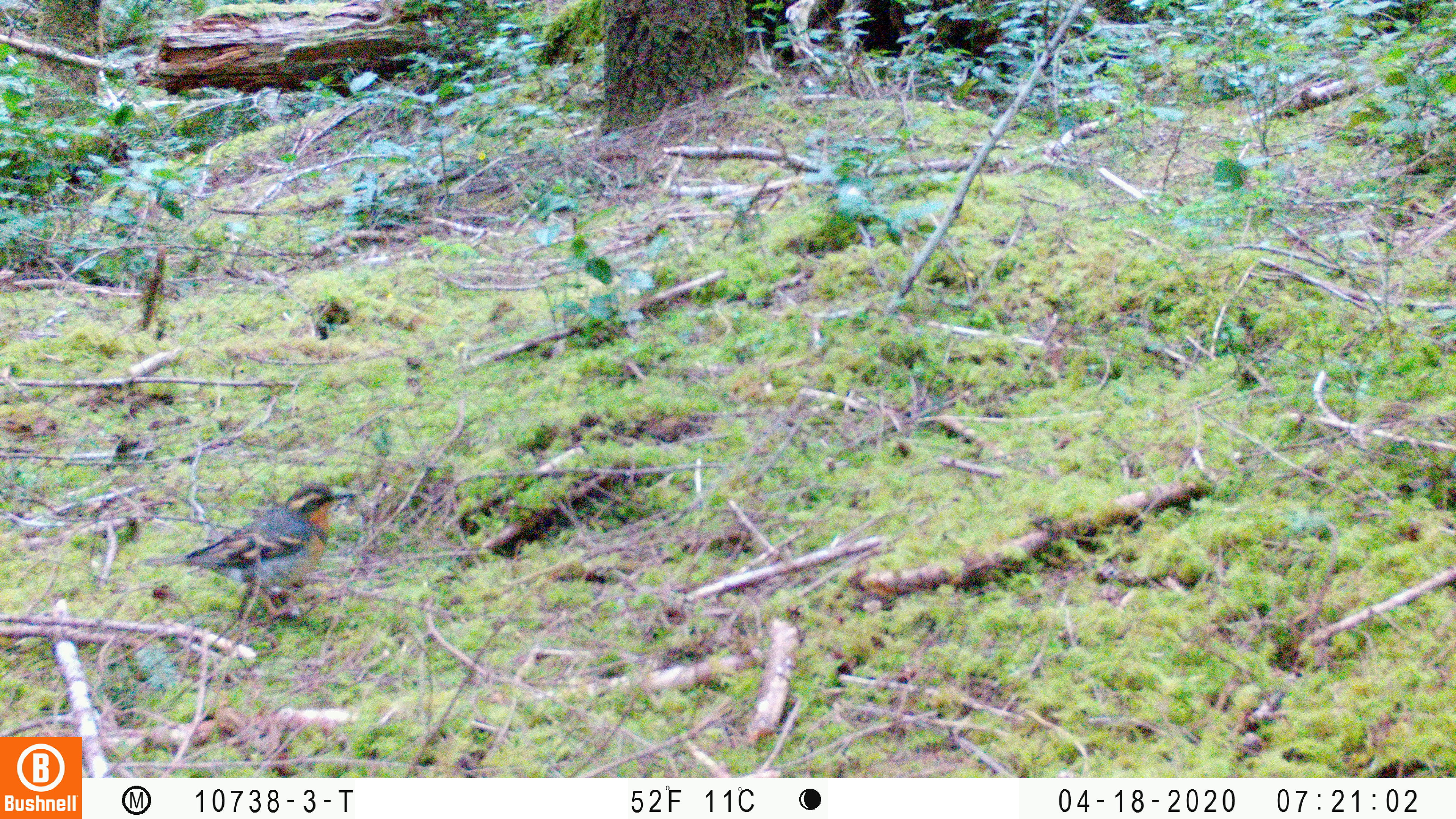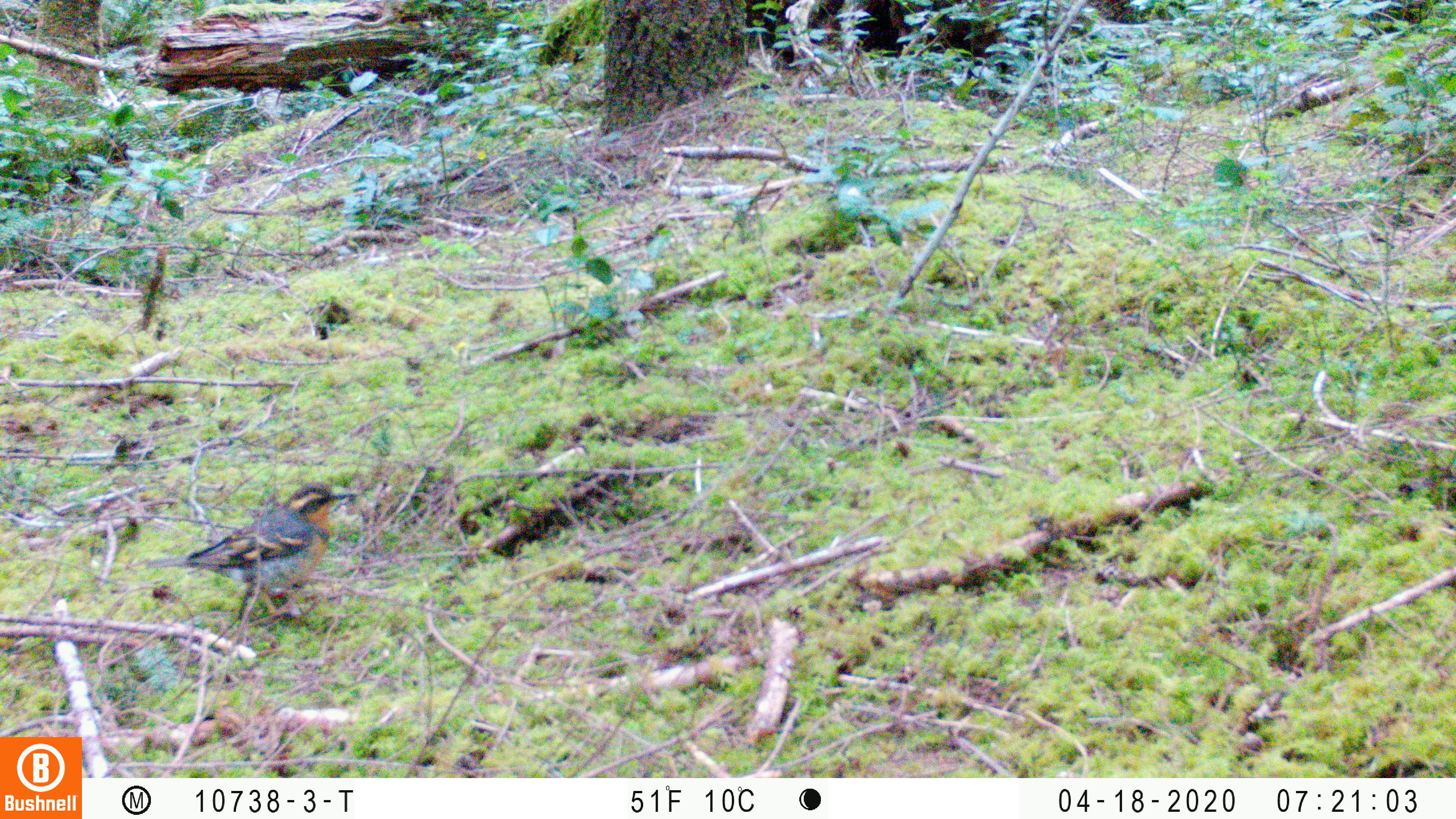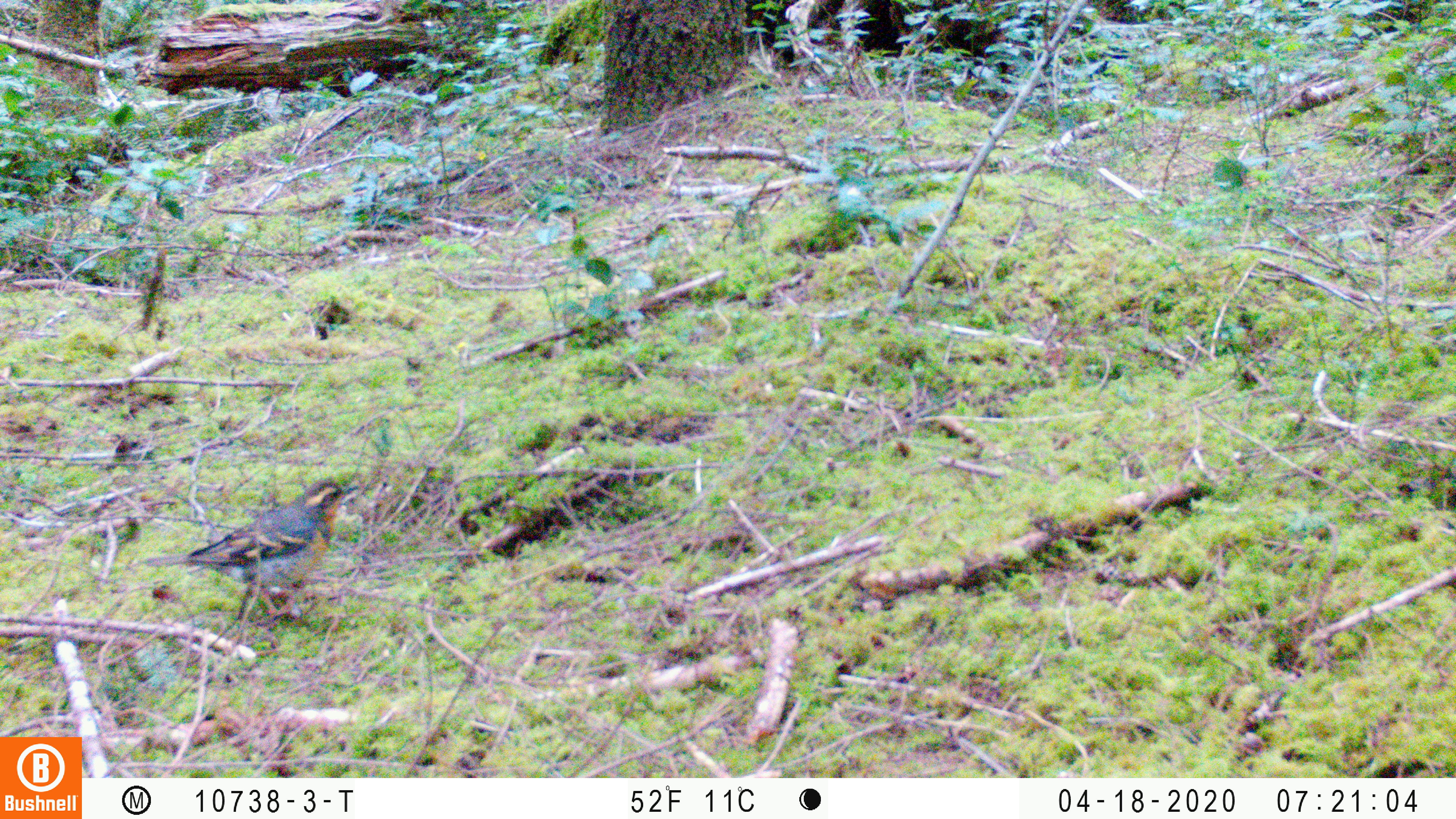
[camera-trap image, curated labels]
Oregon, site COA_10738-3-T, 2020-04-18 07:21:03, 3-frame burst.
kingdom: Animalia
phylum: Chordata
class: Aves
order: Passeriformes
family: Turdidae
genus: Ixoreus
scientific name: Ixoreus naevius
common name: varied thrush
Varied thrush (Ixoreus naevius).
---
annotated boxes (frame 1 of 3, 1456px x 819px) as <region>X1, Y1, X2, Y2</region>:
varied thrush: <region>139, 477, 346, 625</region>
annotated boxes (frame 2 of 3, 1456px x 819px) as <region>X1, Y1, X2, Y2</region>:
varied thrush: <region>154, 476, 356, 602</region>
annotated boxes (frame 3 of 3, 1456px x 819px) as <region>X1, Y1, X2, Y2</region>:
varied thrush: <region>138, 478, 352, 613</region>